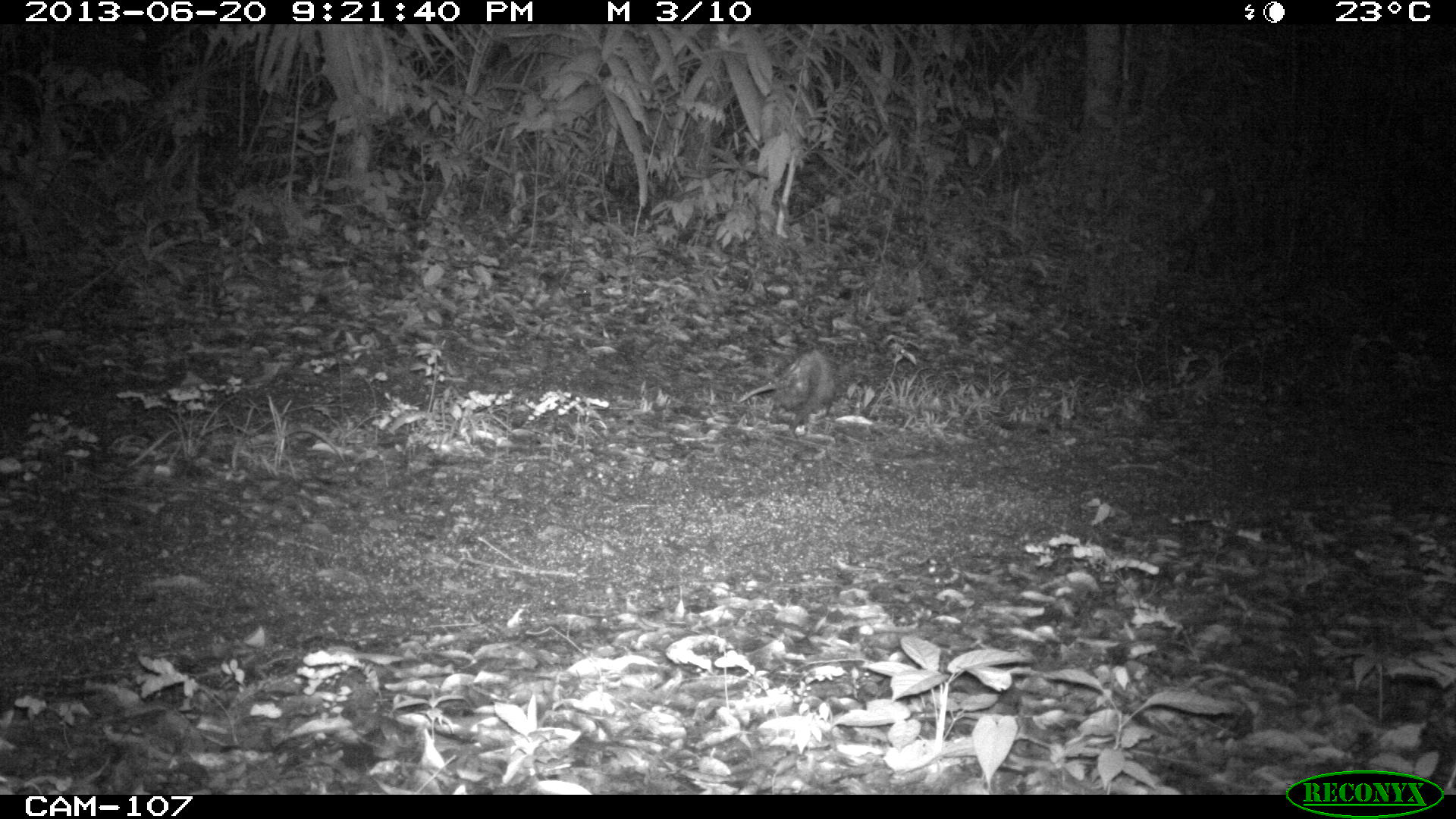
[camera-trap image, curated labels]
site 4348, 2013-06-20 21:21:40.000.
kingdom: Animalia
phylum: Chordata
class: Mammalia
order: Didelphimorphia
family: Didelphidae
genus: Didelphis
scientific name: Didelphis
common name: american opossums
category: didelphis sp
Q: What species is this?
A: Didelphis sp (american opossums) (Didelphis).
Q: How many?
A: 1.